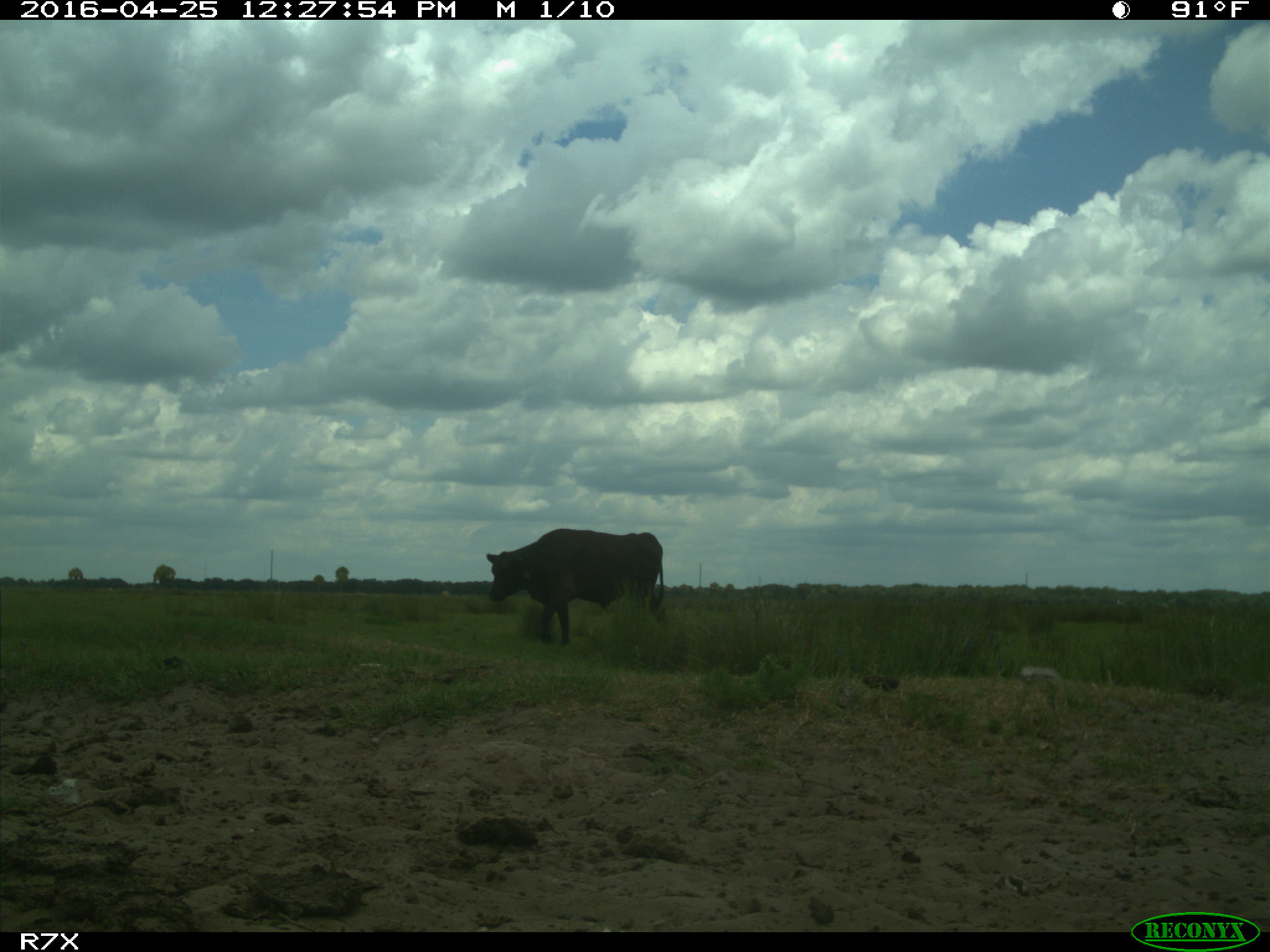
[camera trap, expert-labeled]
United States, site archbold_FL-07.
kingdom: Animalia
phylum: Chordata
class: Mammalia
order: Artiodactyla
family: Bovidae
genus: Bos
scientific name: Bos taurus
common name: domestic cow